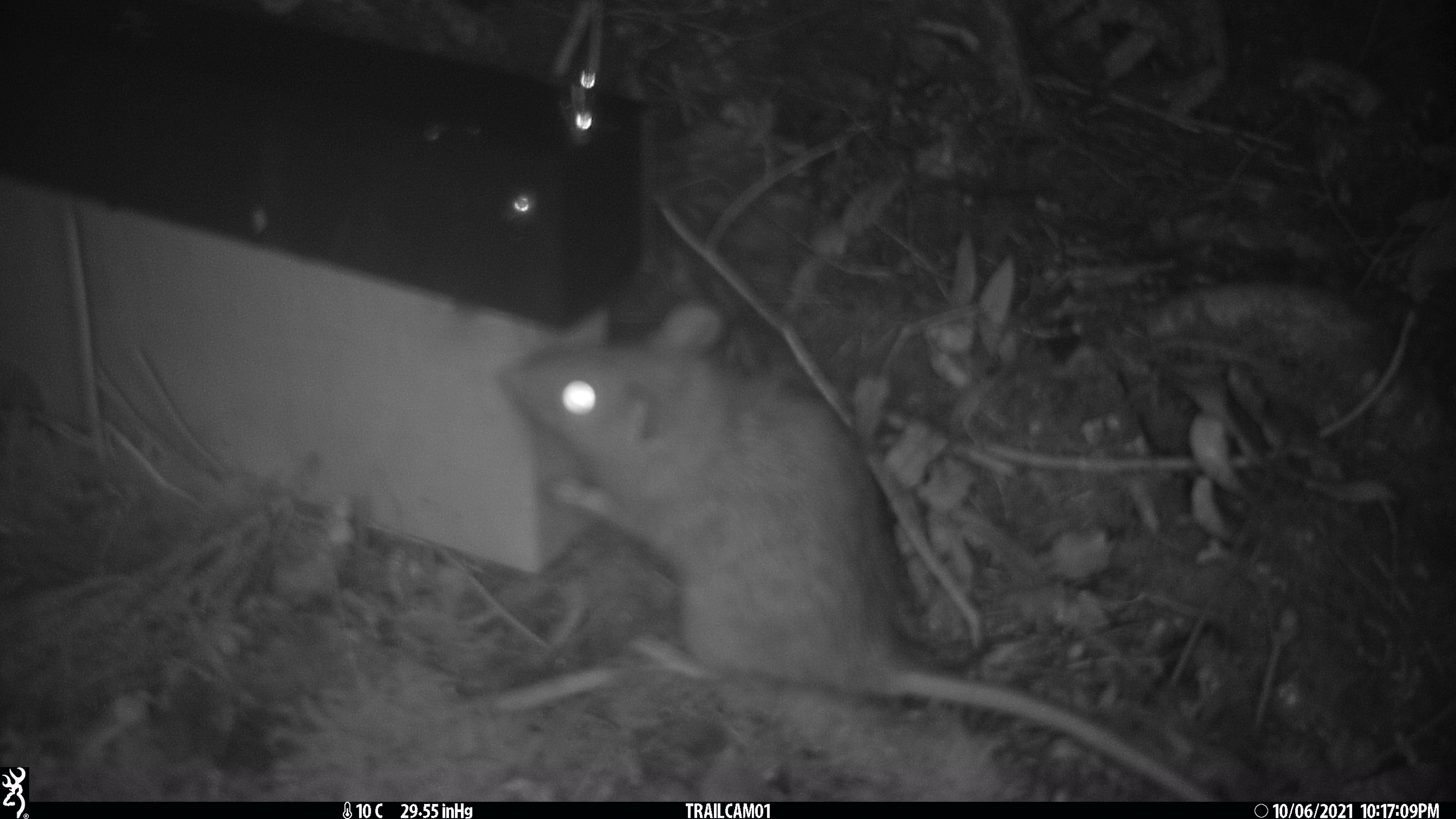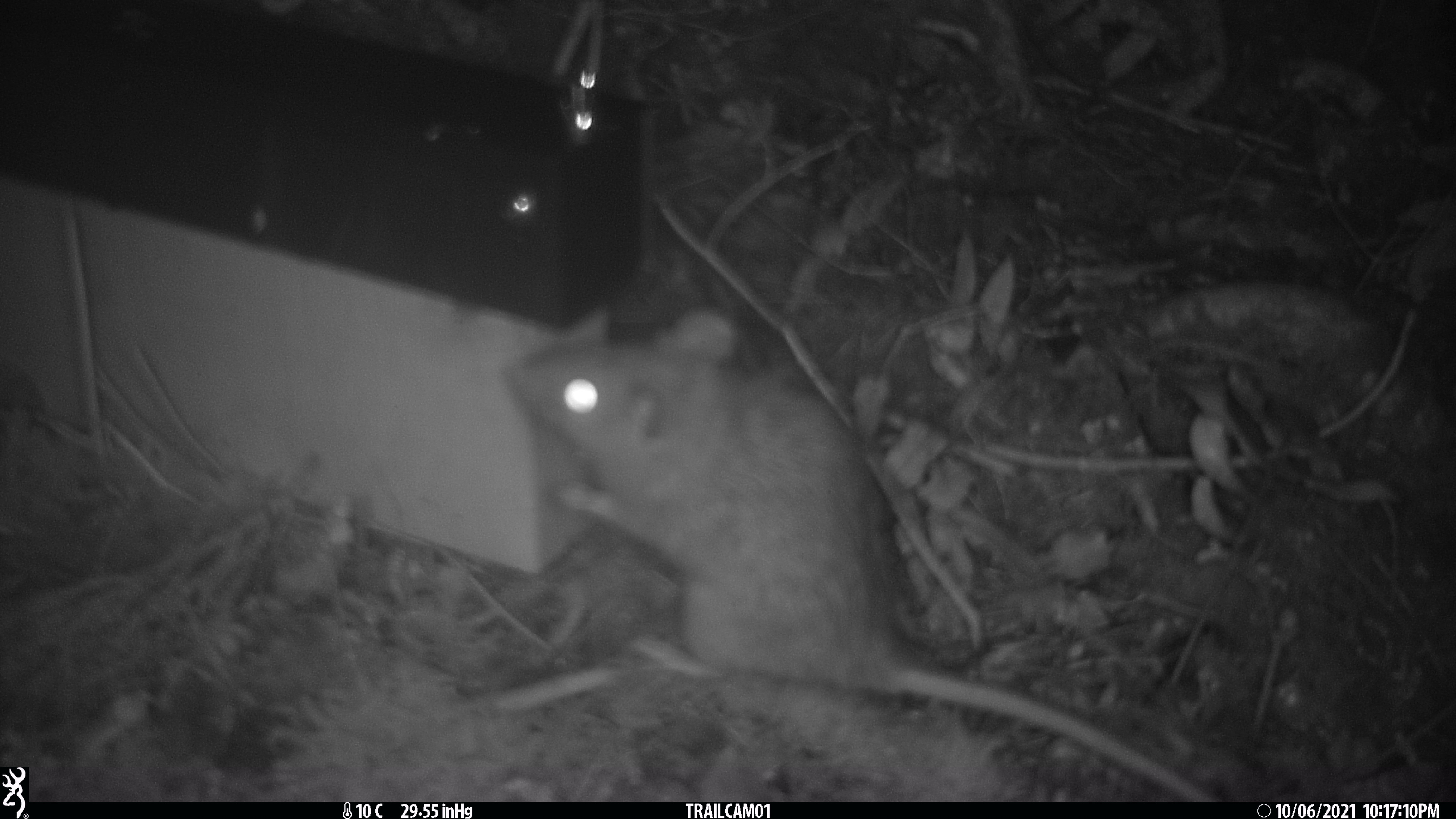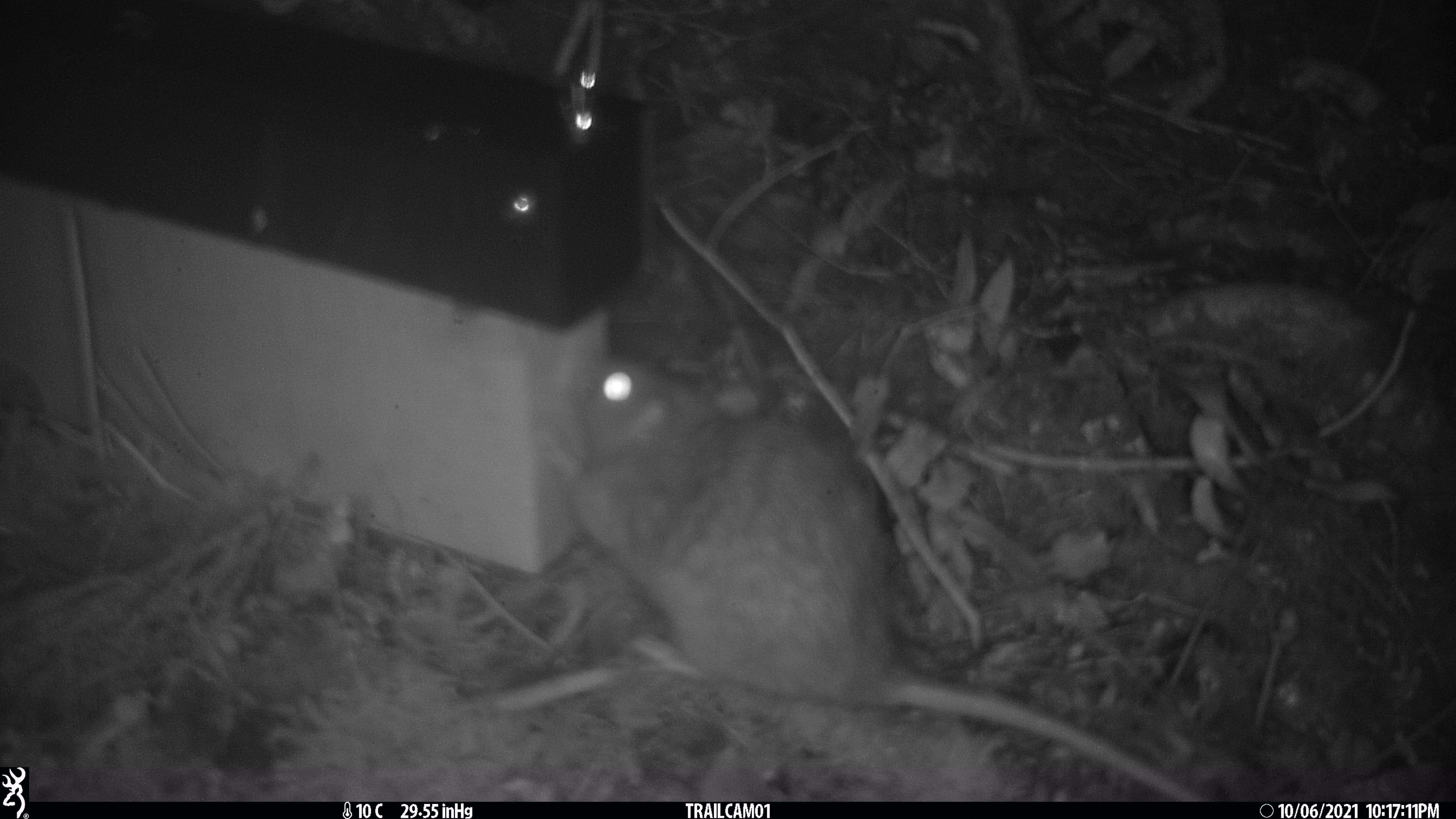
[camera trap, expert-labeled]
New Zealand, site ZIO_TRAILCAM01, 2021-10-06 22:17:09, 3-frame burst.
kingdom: Animalia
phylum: Chordata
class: Mammalia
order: Rodentia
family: Muridae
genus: Rattus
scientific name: Rattus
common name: rat